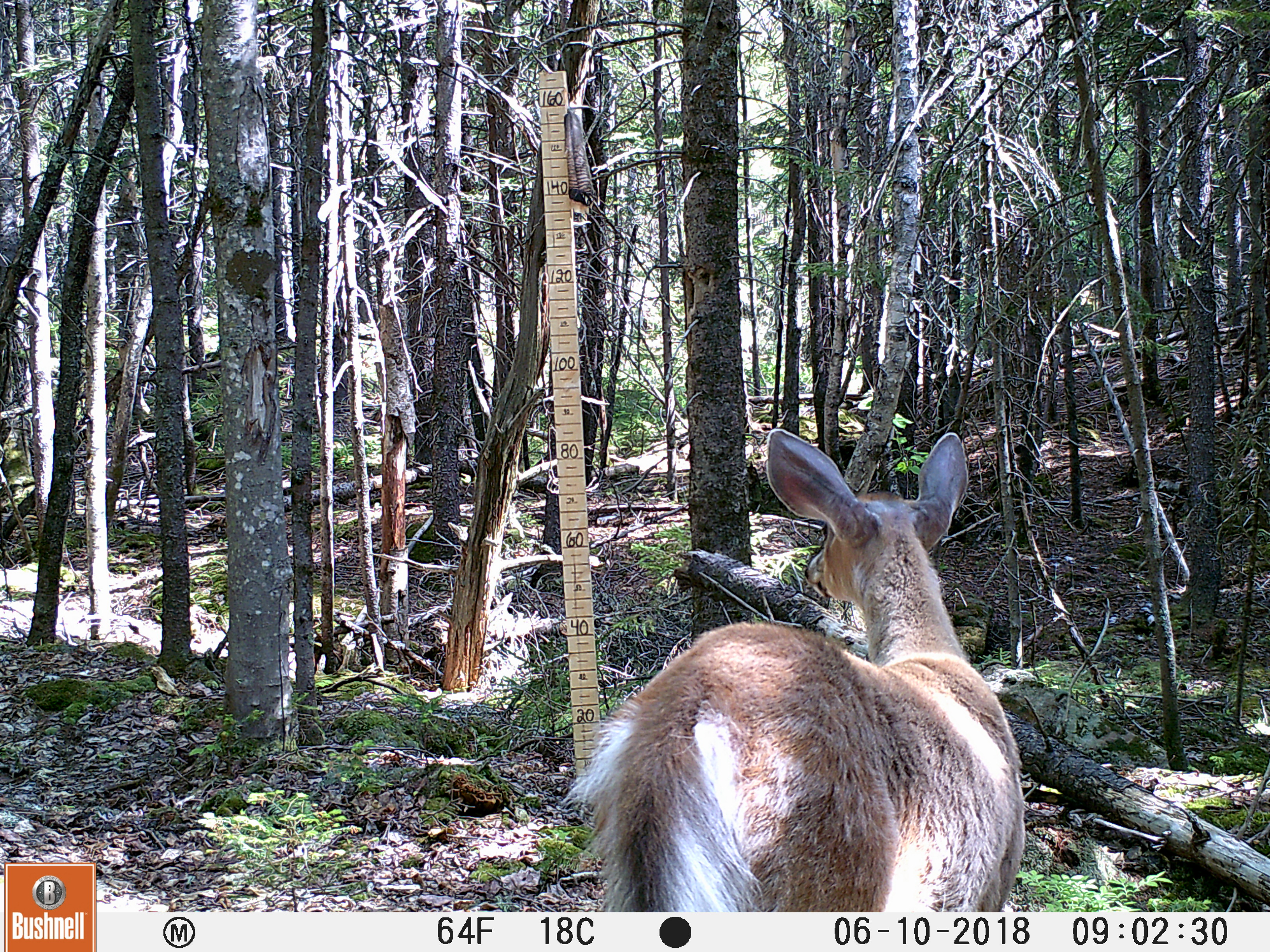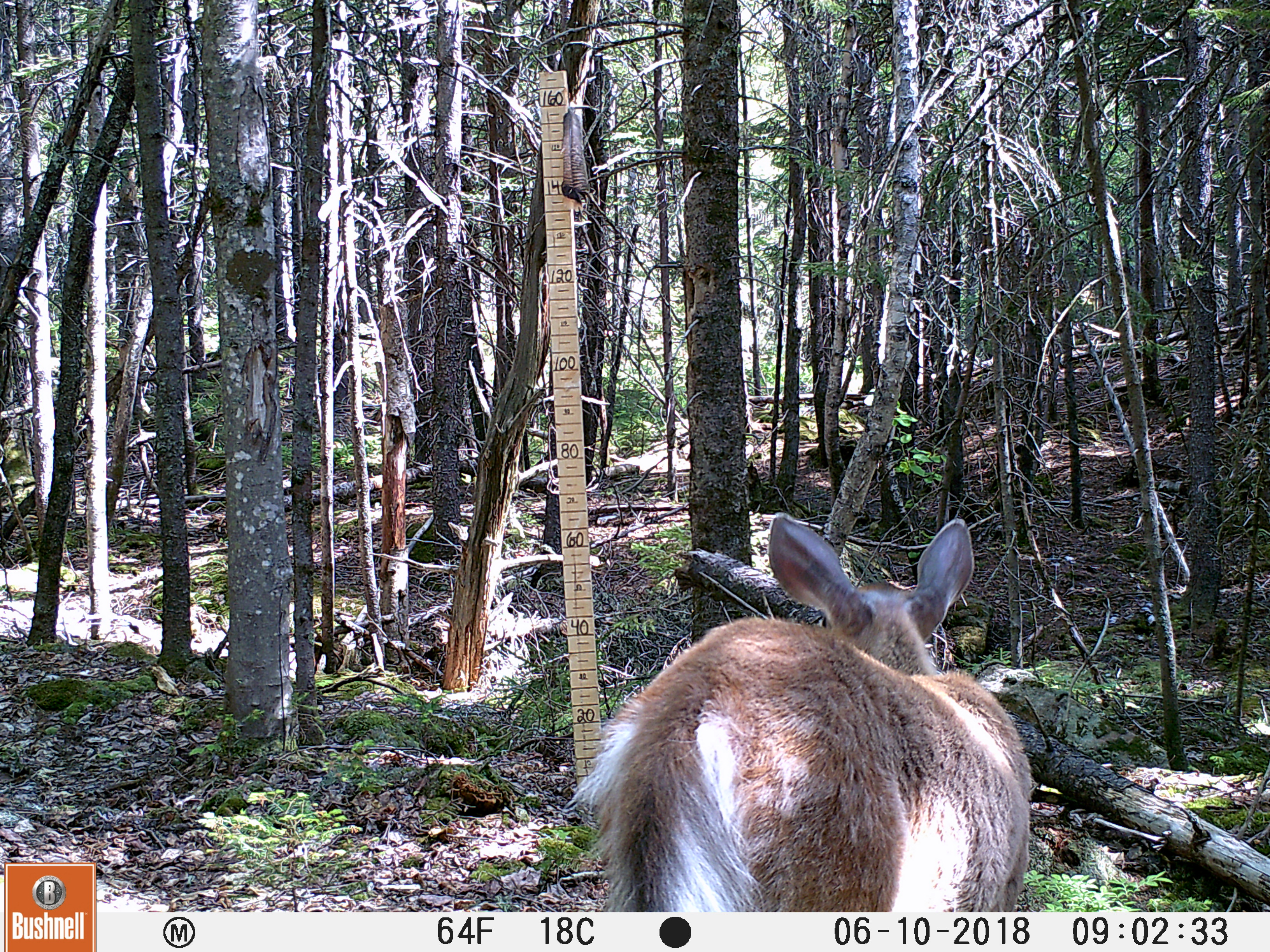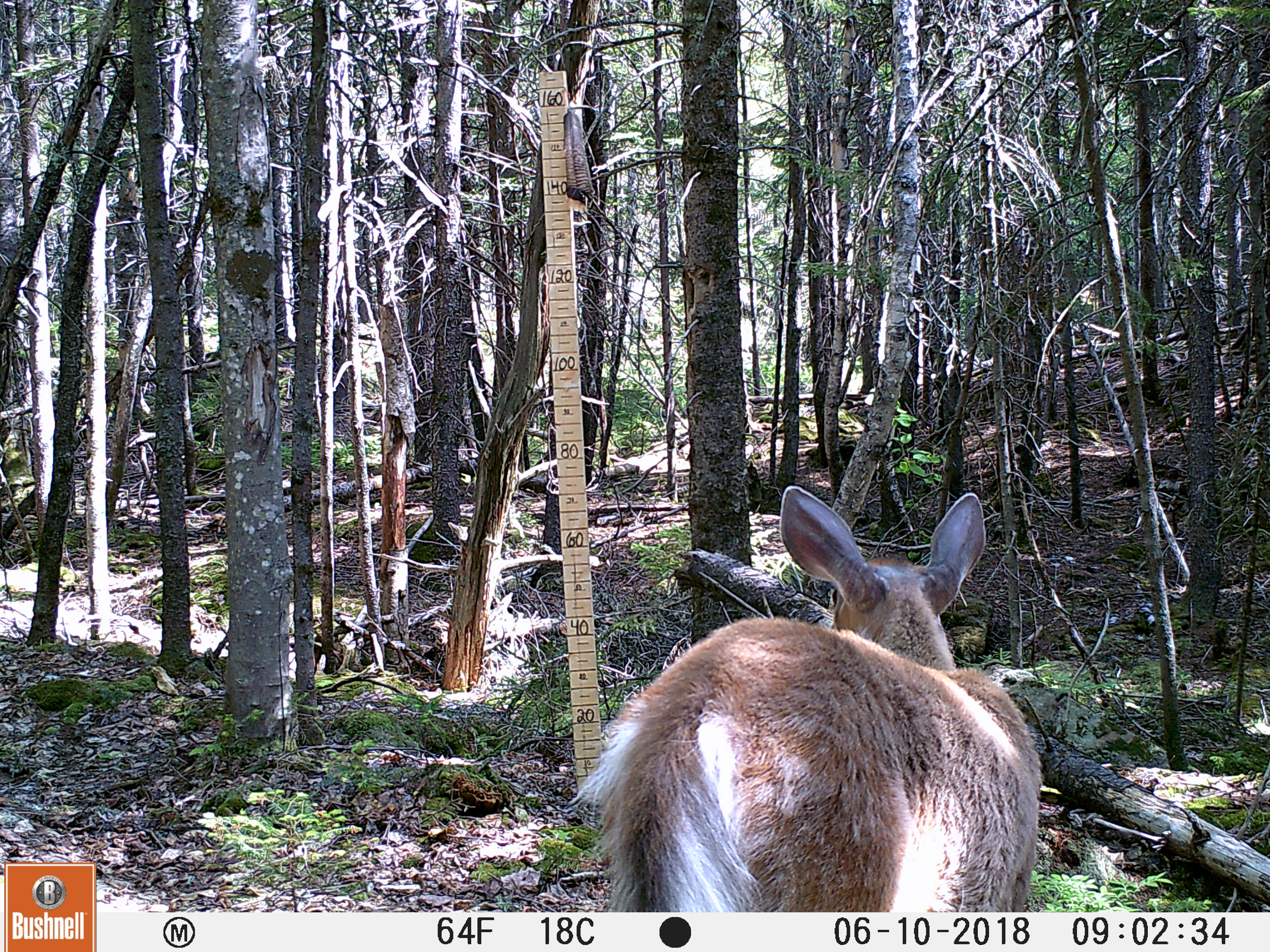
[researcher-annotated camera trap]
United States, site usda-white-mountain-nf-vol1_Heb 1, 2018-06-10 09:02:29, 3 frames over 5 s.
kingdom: Animalia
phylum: Chordata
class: Mammalia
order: Artiodactyla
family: Cervidae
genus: Odocoileus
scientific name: Odocoileus virginianus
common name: white-tailed deer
White-tailed deer (Odocoileus virginianus).